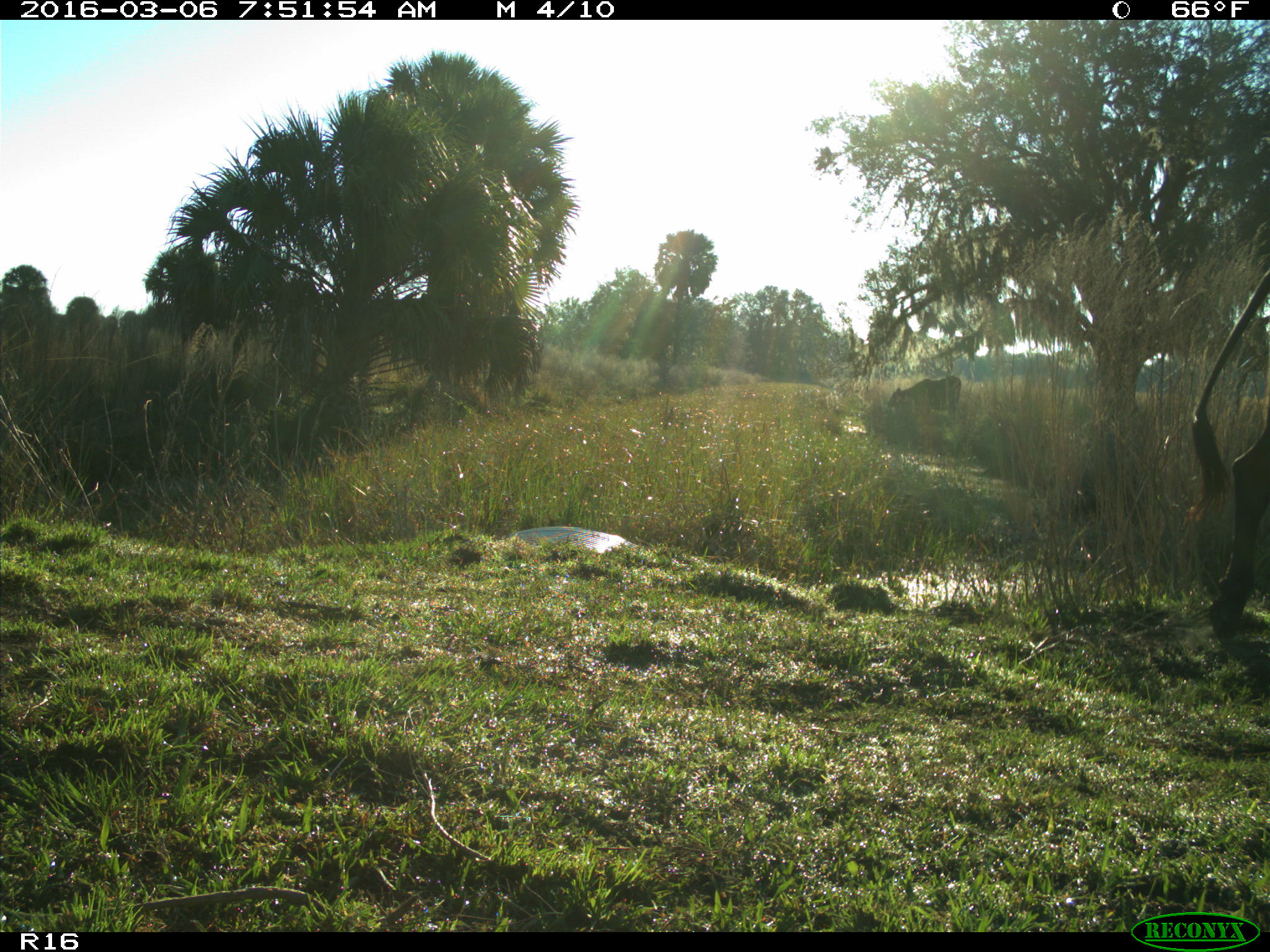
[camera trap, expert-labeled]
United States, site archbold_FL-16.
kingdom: Animalia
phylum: Chordata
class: Mammalia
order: Artiodactyla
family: Bovidae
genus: Bos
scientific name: Bos taurus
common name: domestic cow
Bos taurus (domestic cow).